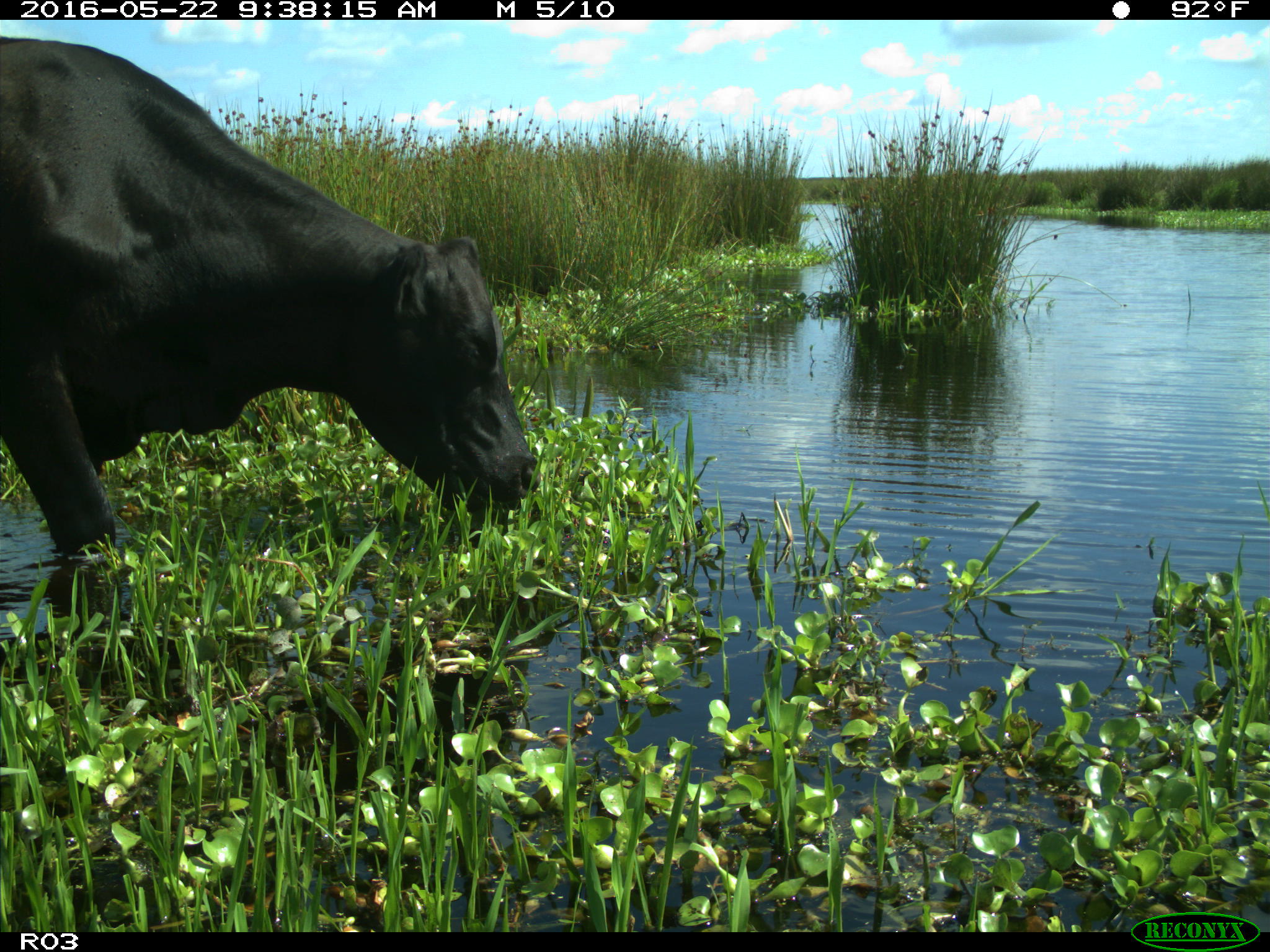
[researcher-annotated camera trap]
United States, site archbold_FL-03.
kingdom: Animalia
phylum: Chordata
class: Mammalia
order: Artiodactyla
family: Bovidae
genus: Bos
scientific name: Bos taurus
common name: domestic cow